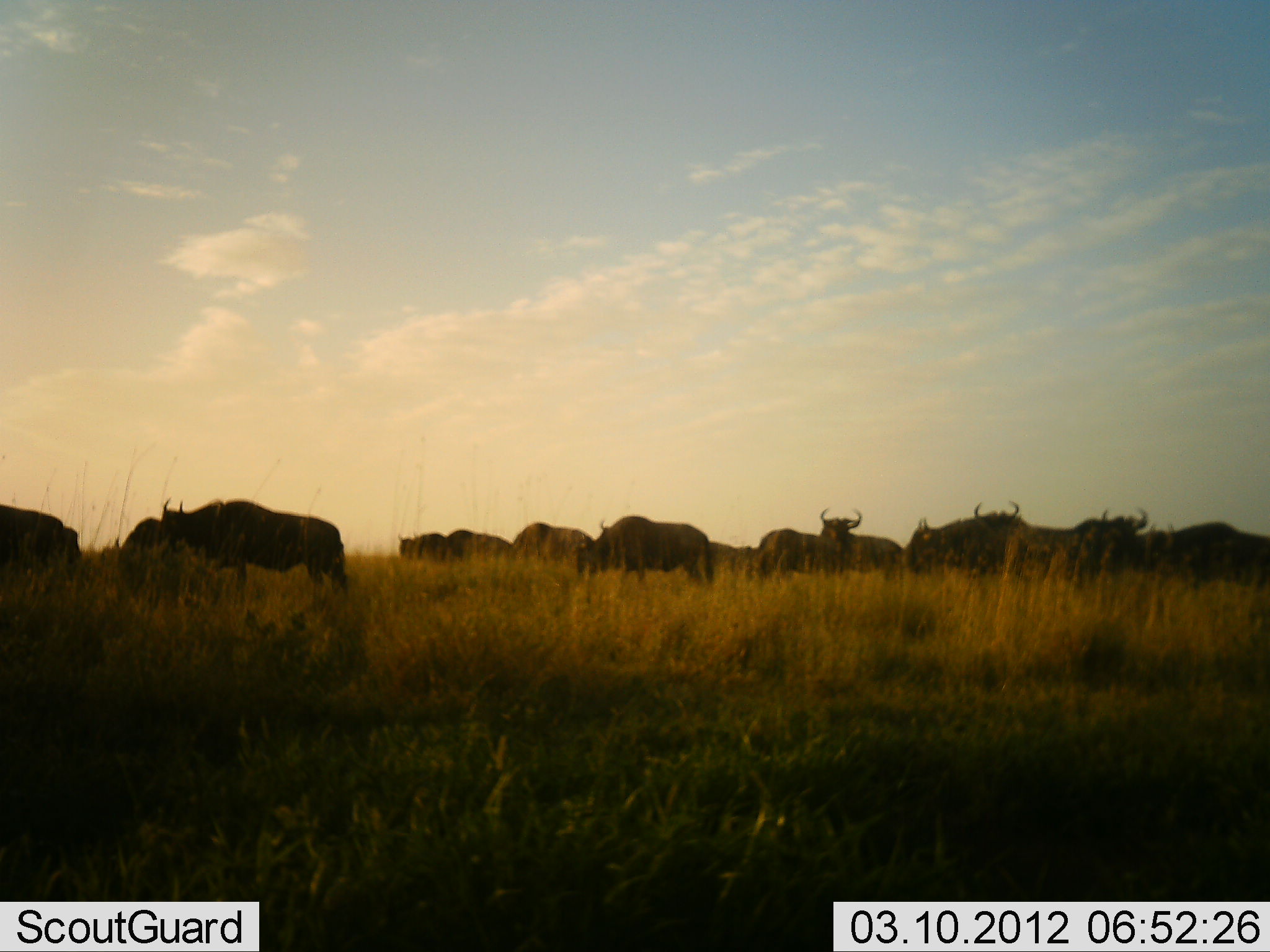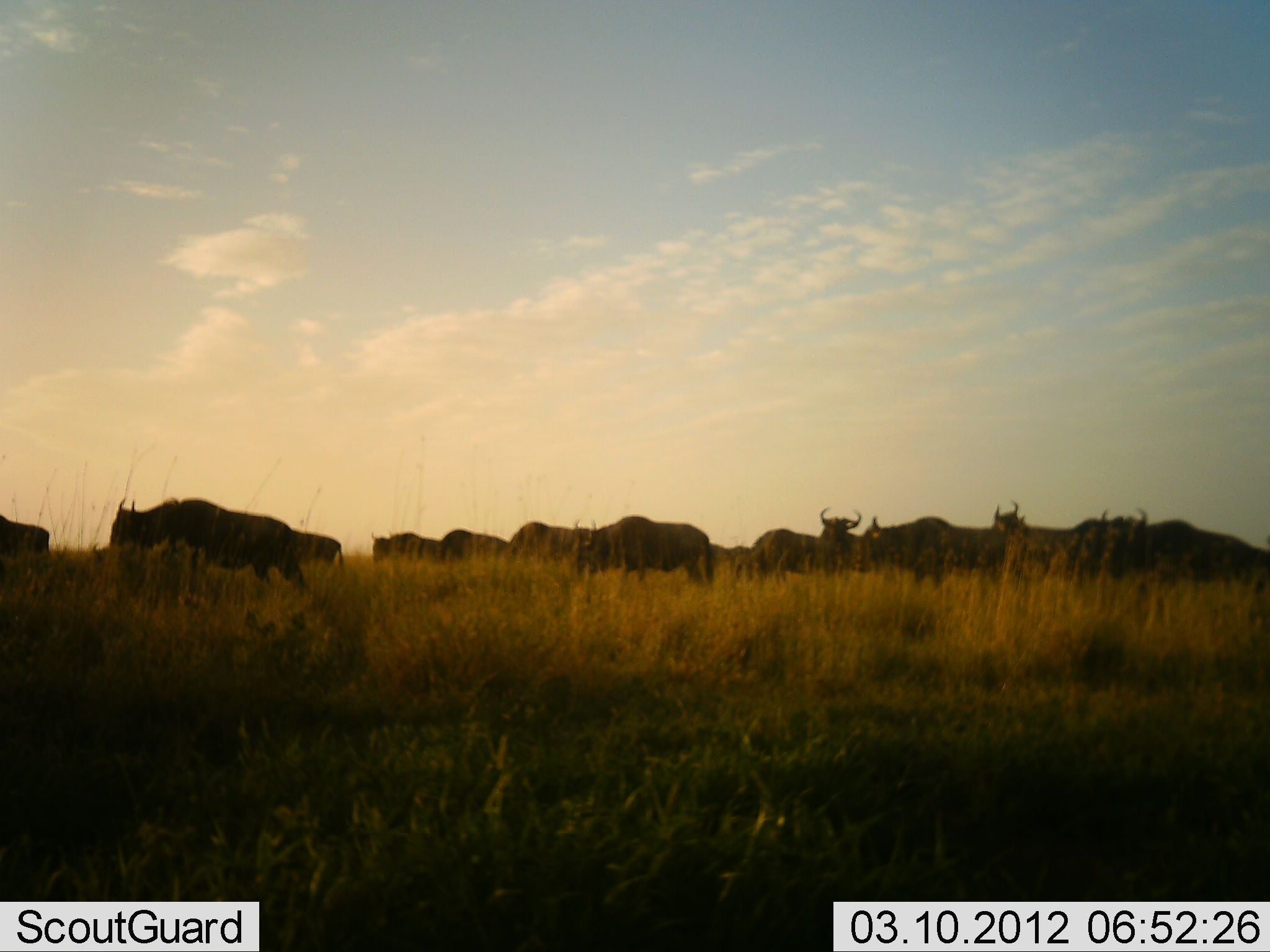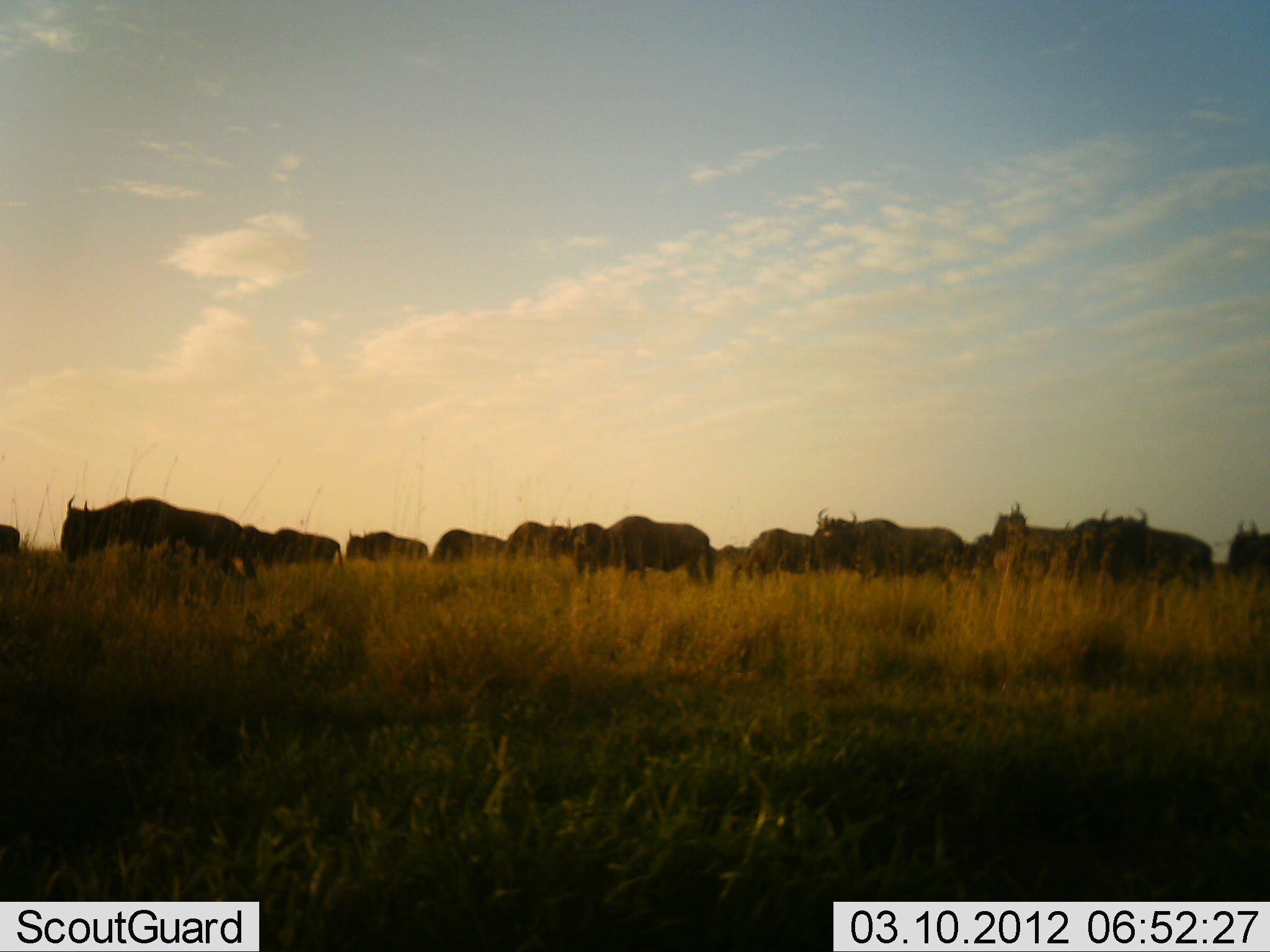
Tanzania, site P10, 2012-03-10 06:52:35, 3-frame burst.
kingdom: Animalia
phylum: Chordata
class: Mammalia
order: Artiodactyla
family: Bovidae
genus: Connochaetes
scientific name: Connochaetes taurinus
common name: blue wildebeest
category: wildebeest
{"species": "wildebeest (blue wildebeest) (Connochaetes taurinus)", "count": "11-50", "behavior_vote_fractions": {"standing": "44%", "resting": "4%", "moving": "92%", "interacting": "4%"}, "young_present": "0%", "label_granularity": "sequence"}